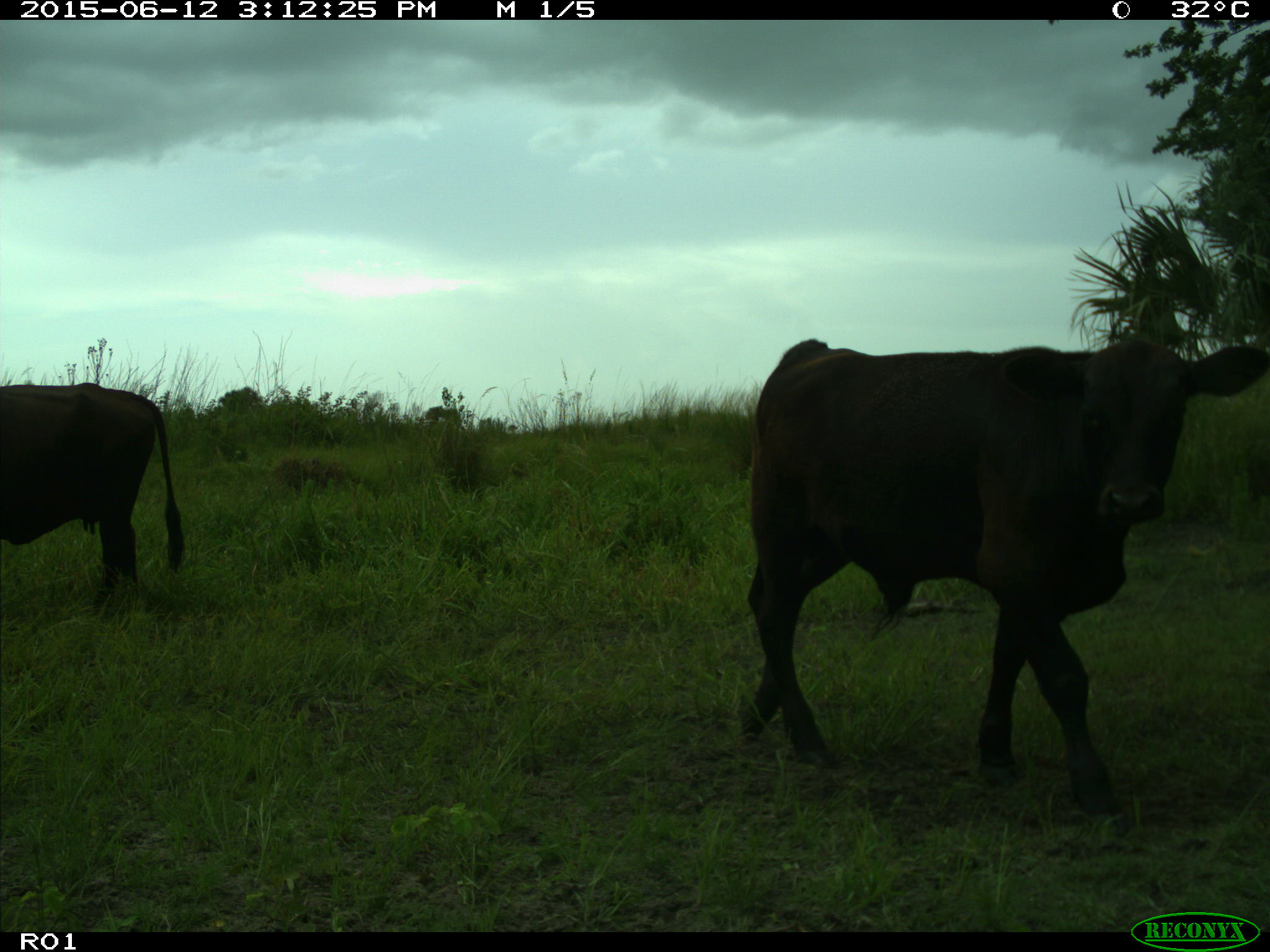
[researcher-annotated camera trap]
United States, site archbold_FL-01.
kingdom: Animalia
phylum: Chordata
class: Mammalia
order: Artiodactyla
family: Bovidae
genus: Bos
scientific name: Bos taurus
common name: domestic cow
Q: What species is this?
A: Bos taurus (domestic cow).